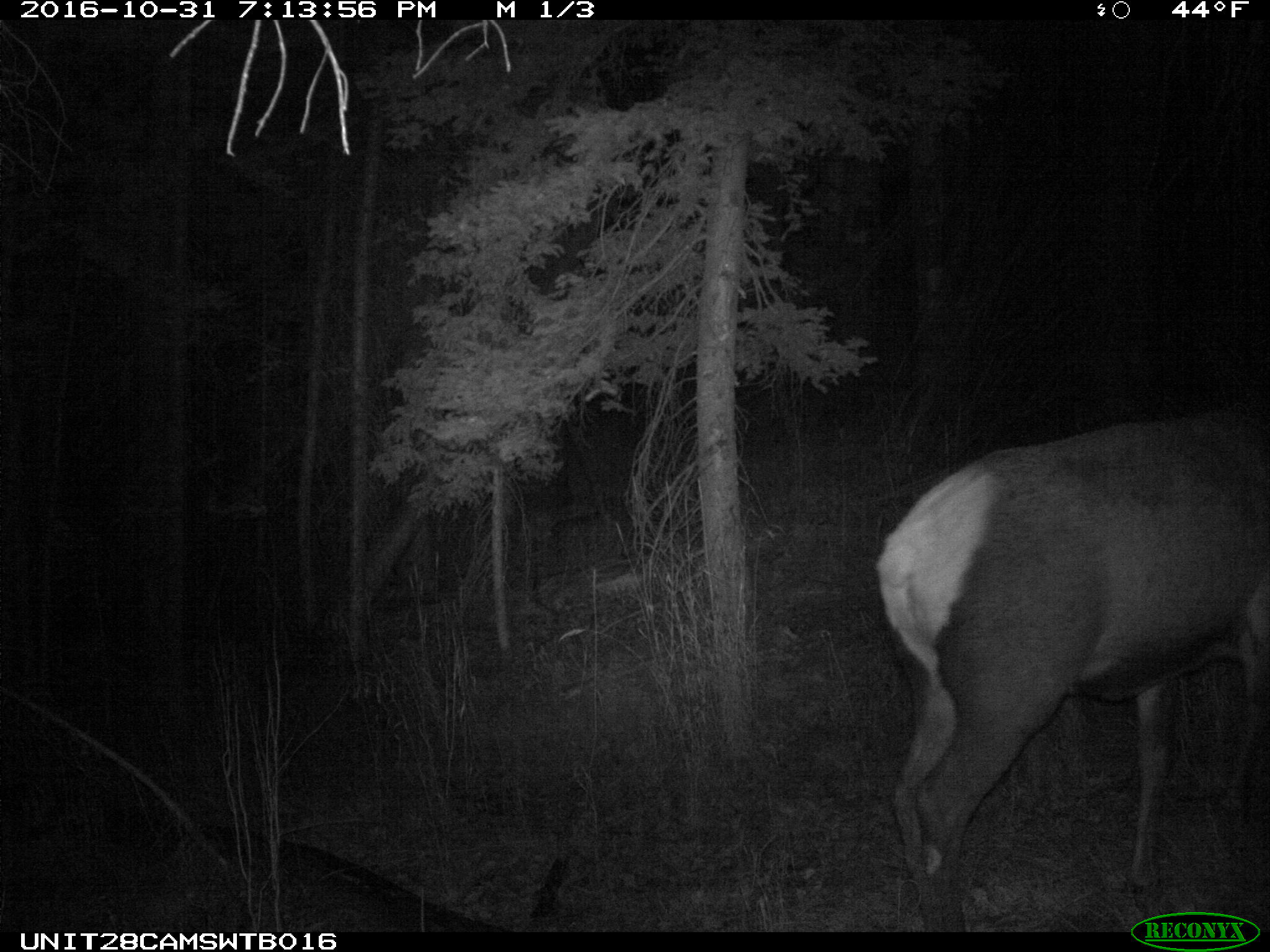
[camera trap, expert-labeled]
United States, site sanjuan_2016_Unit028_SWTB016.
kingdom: Animalia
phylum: Chordata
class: Mammalia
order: Artiodactyla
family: Cervidae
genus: Cervus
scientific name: Cervus elaphus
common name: red deer